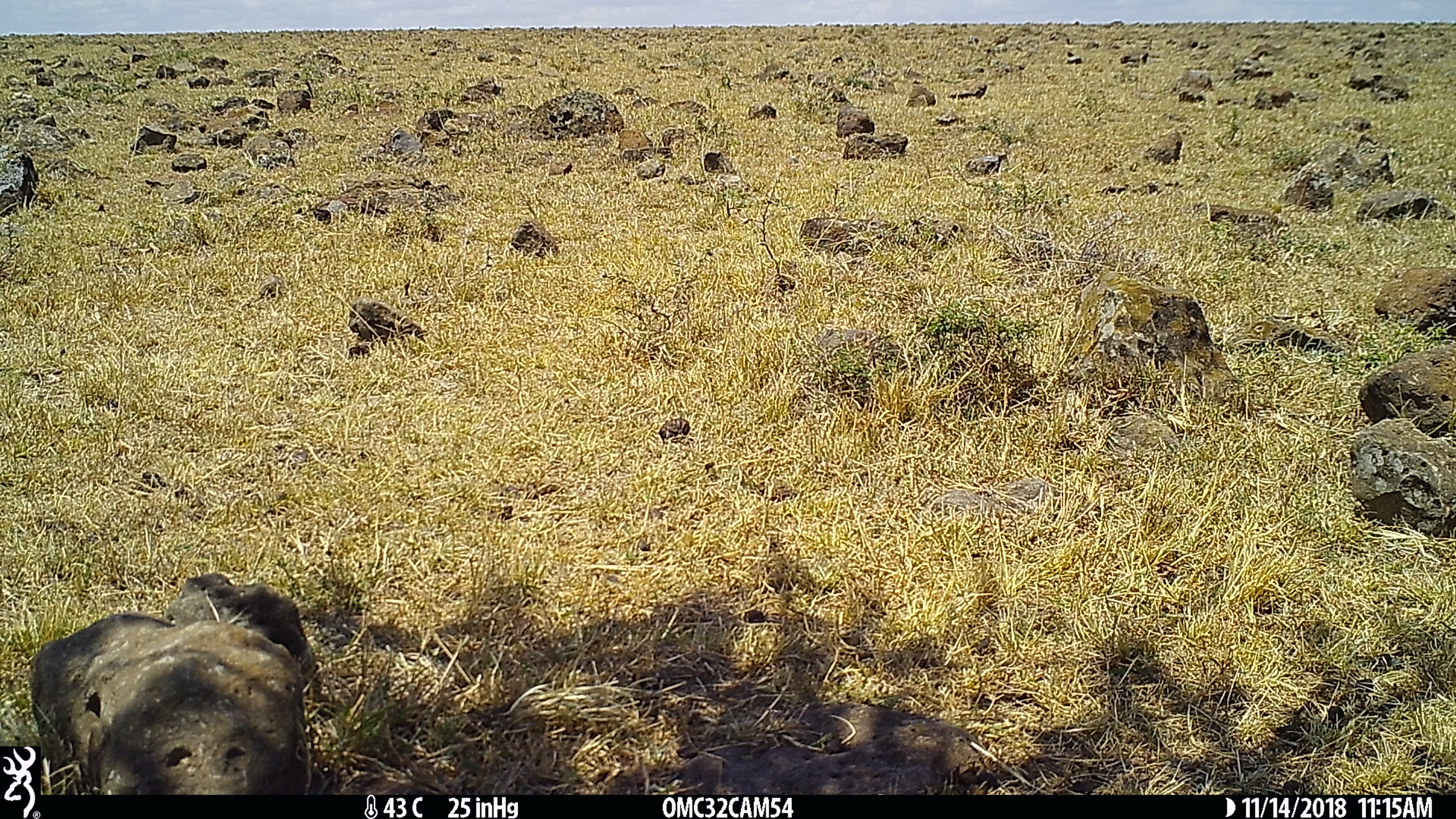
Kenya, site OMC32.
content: unidentified animal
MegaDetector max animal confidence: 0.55